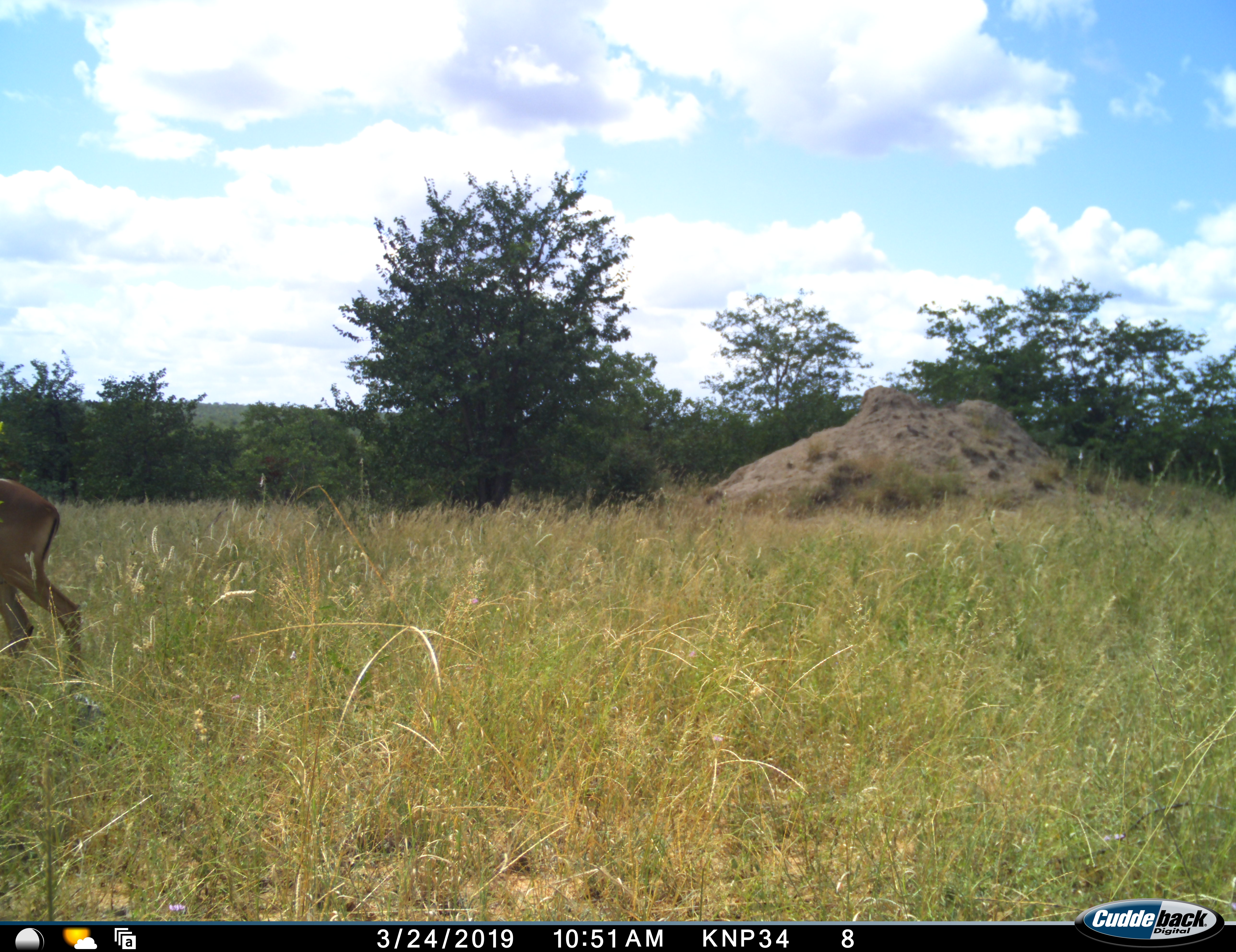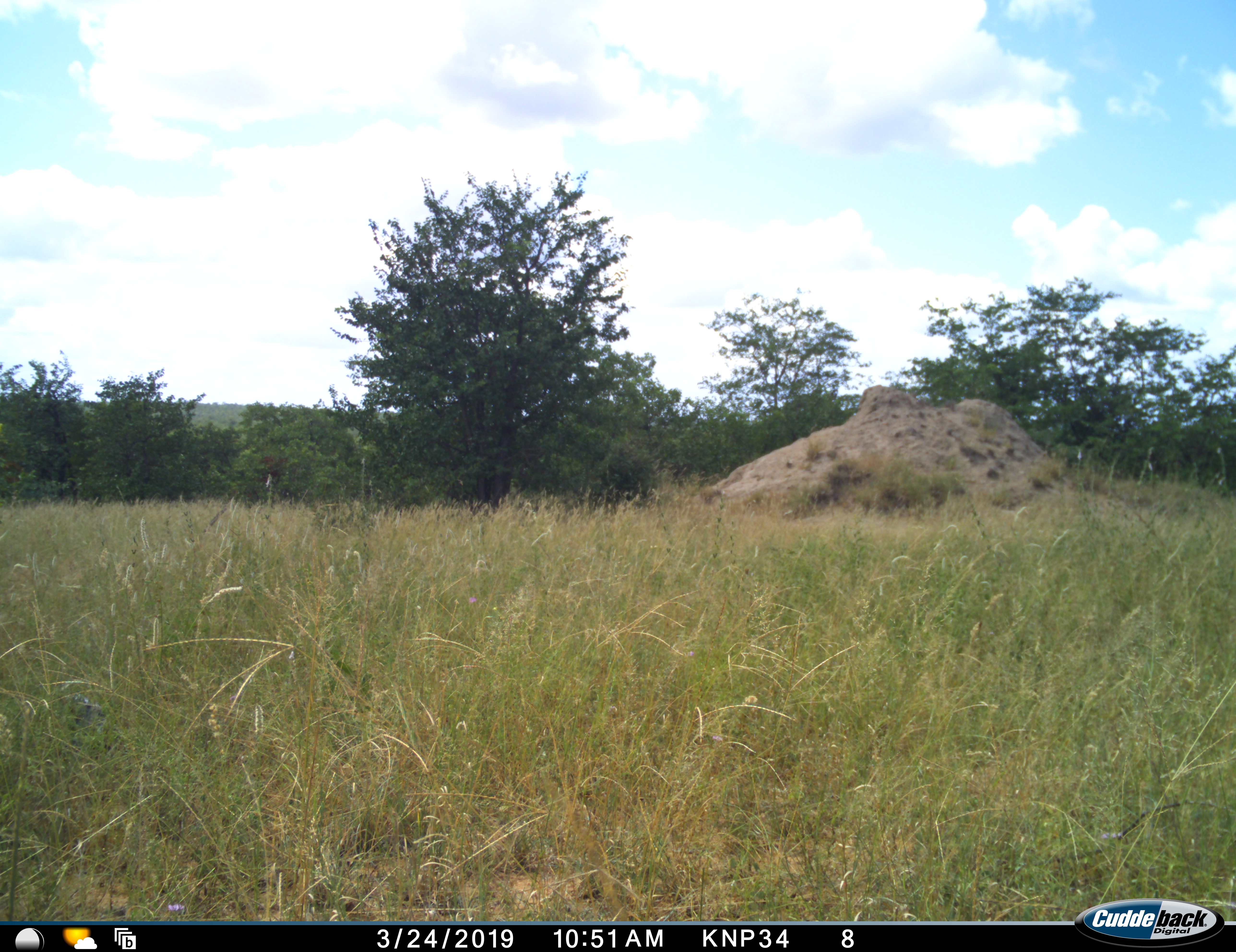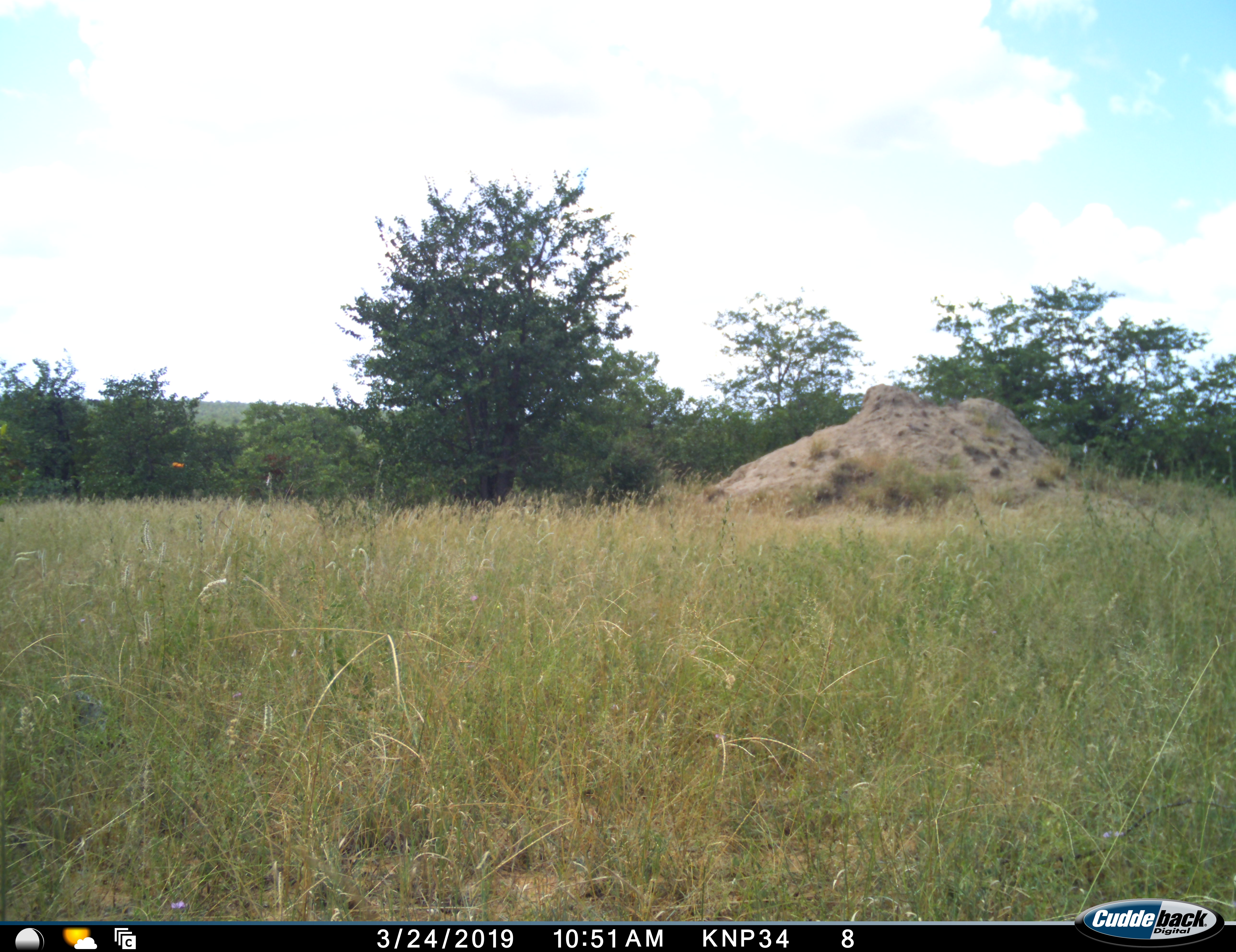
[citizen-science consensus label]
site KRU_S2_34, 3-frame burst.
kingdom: Animalia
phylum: Chordata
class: Mammalia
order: Artiodactyla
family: Bovidae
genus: Aepyceros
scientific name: Aepyceros melampus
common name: impala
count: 1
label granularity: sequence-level